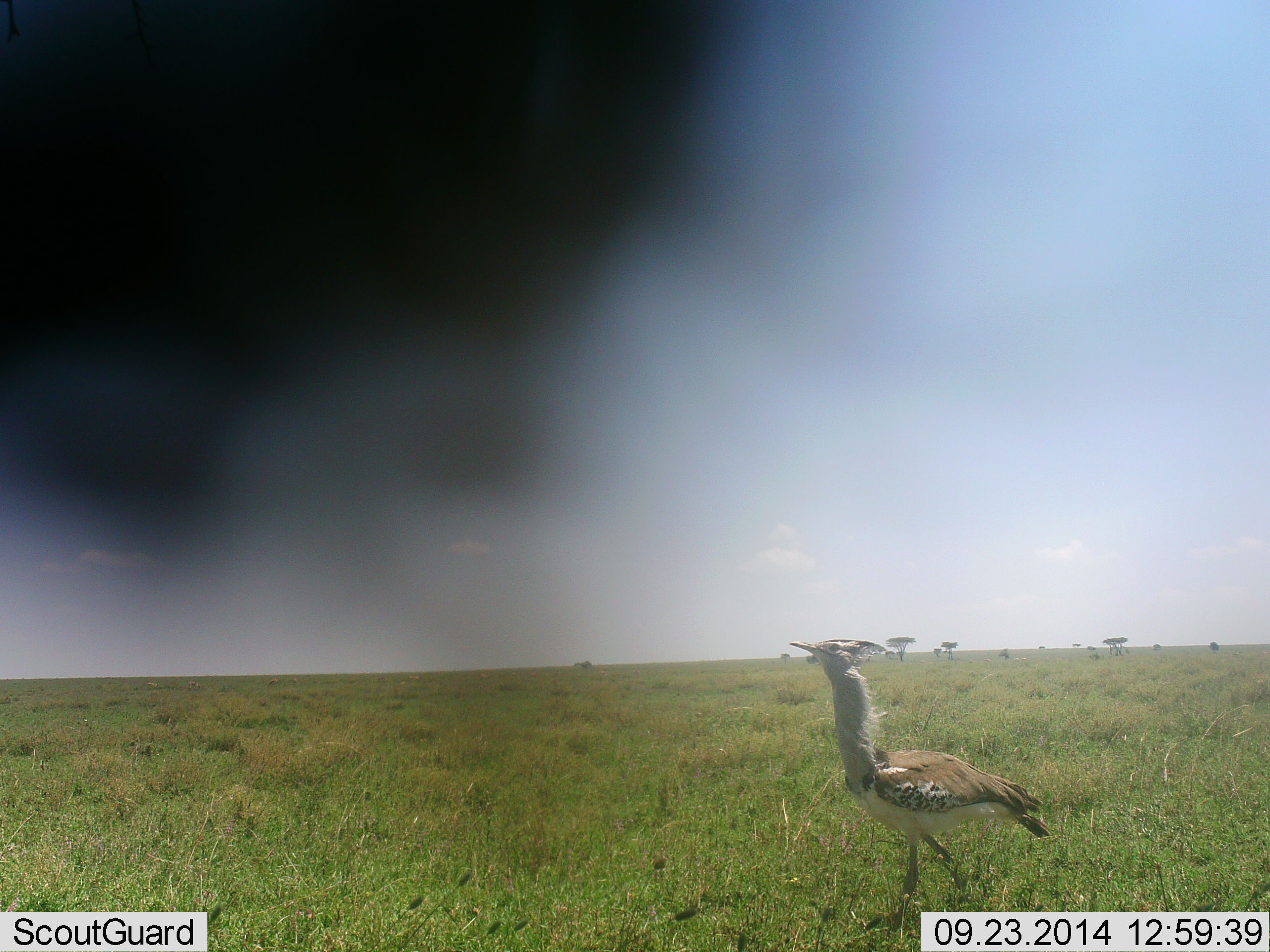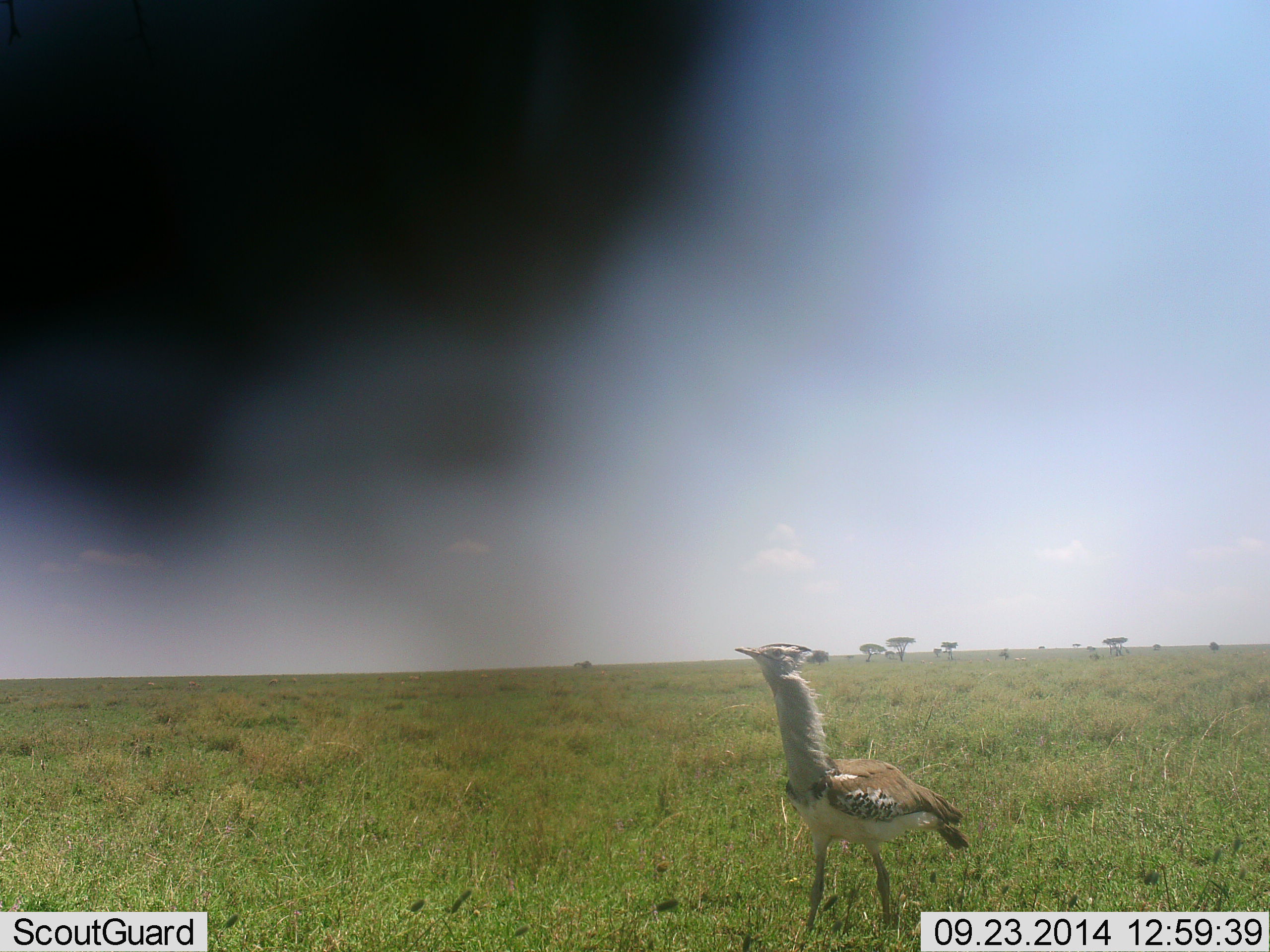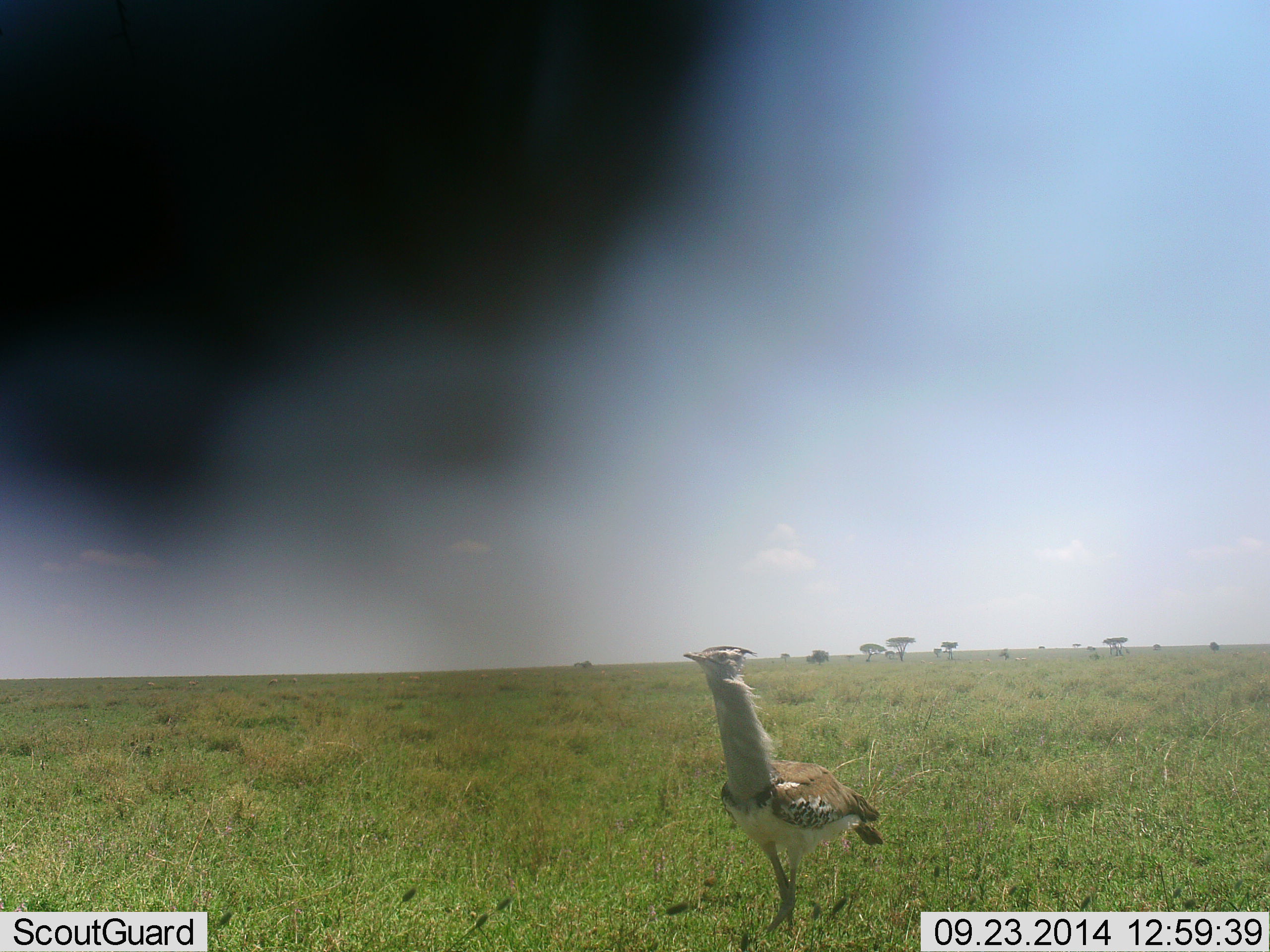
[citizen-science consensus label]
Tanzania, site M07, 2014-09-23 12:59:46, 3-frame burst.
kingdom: Animalia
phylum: Chordata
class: Aves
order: Otidiformes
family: Otididae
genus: Ardeotis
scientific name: Ardeotis kori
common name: kori bustard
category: koribustard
Koribustard (kori bustard) (Ardeotis kori), count 1. Behavior (volunteer vote fractions): standing 0%, resting 0%, moving 100%, interacting 0%. Young present (vote fraction): 0%. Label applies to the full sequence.